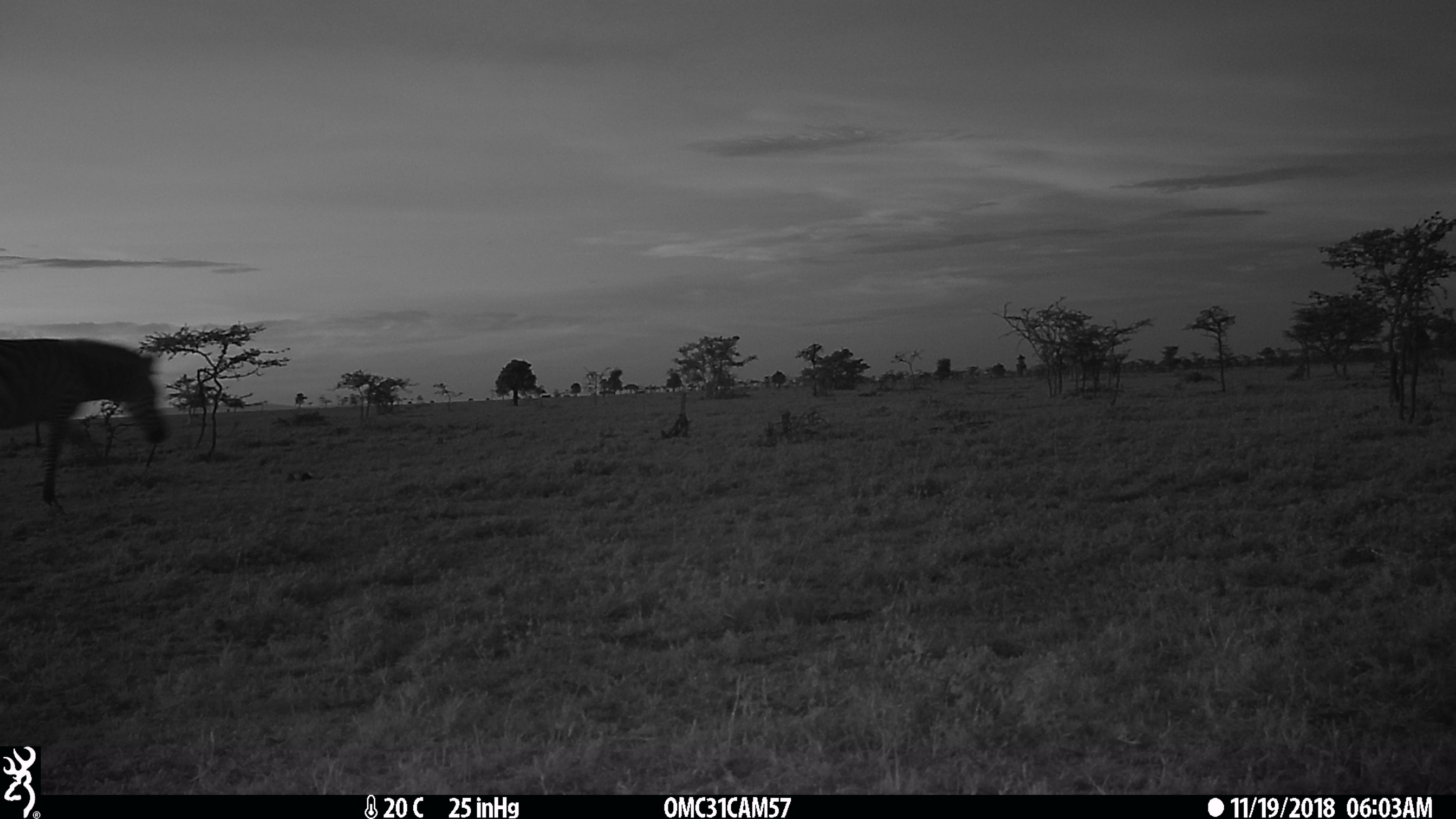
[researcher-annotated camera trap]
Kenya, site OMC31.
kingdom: Animalia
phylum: Chordata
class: Mammalia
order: Perissodactyla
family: Equidae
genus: Equus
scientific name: Equus quagga burchellii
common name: burchell's zebra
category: zebra